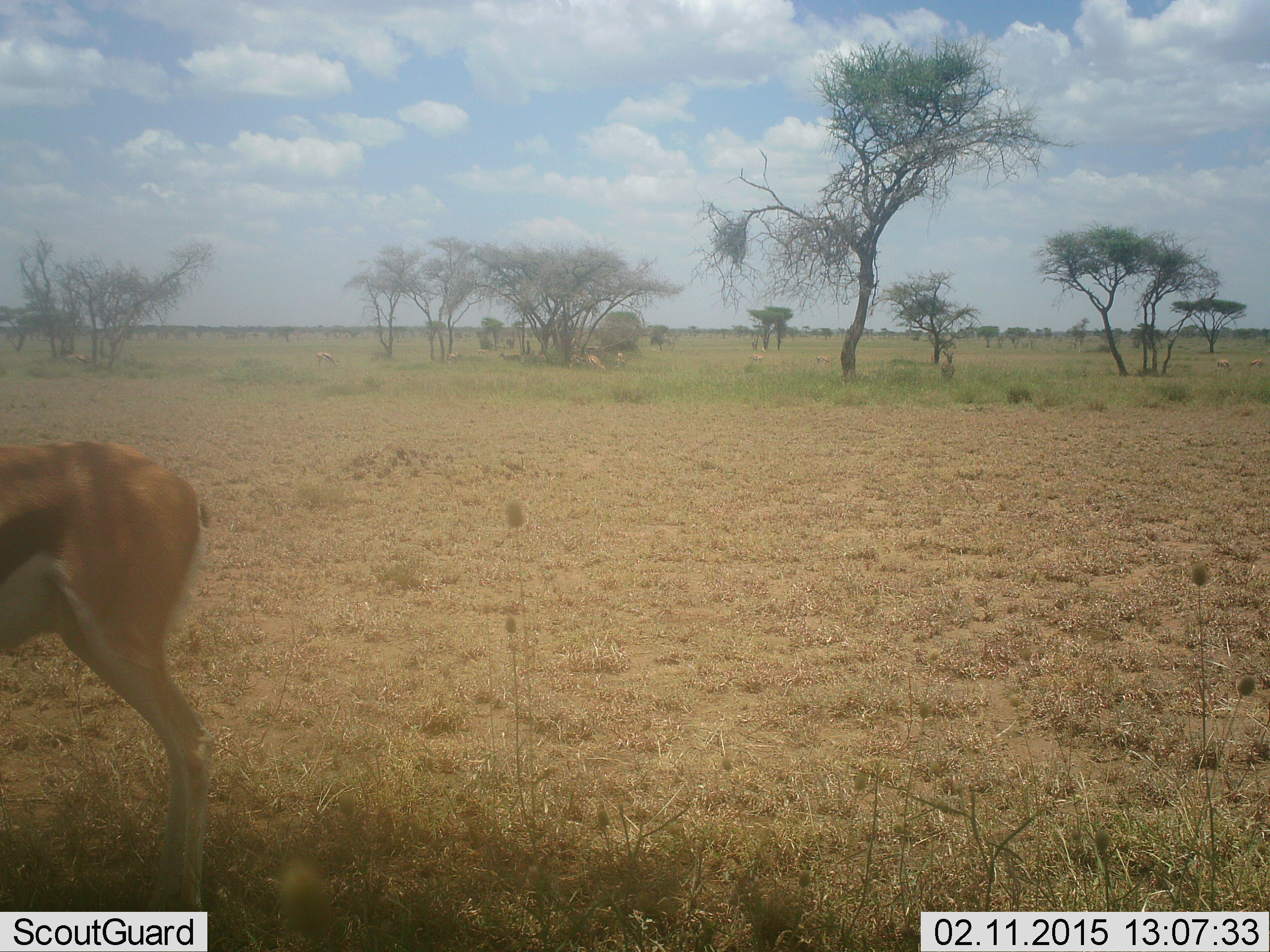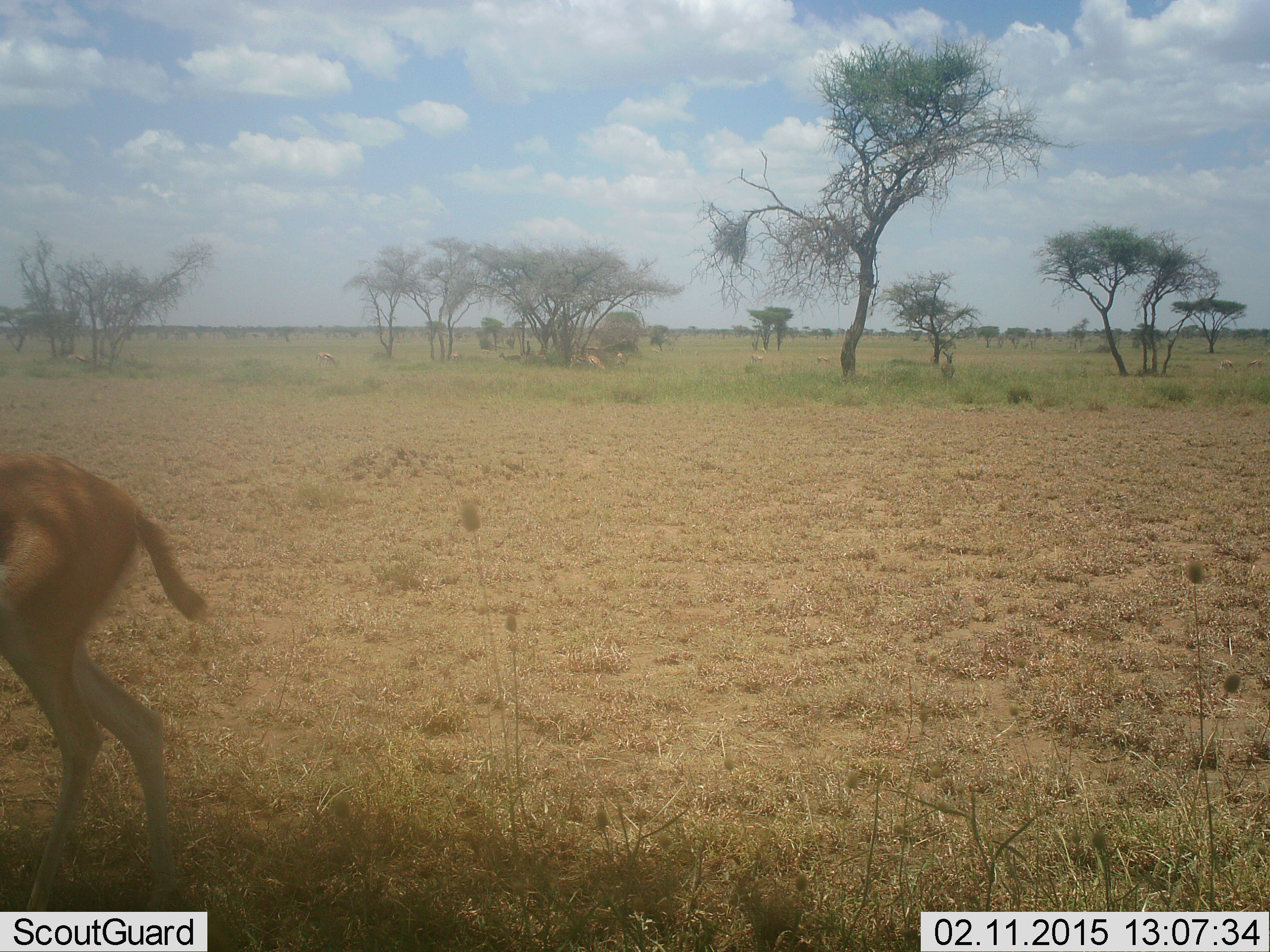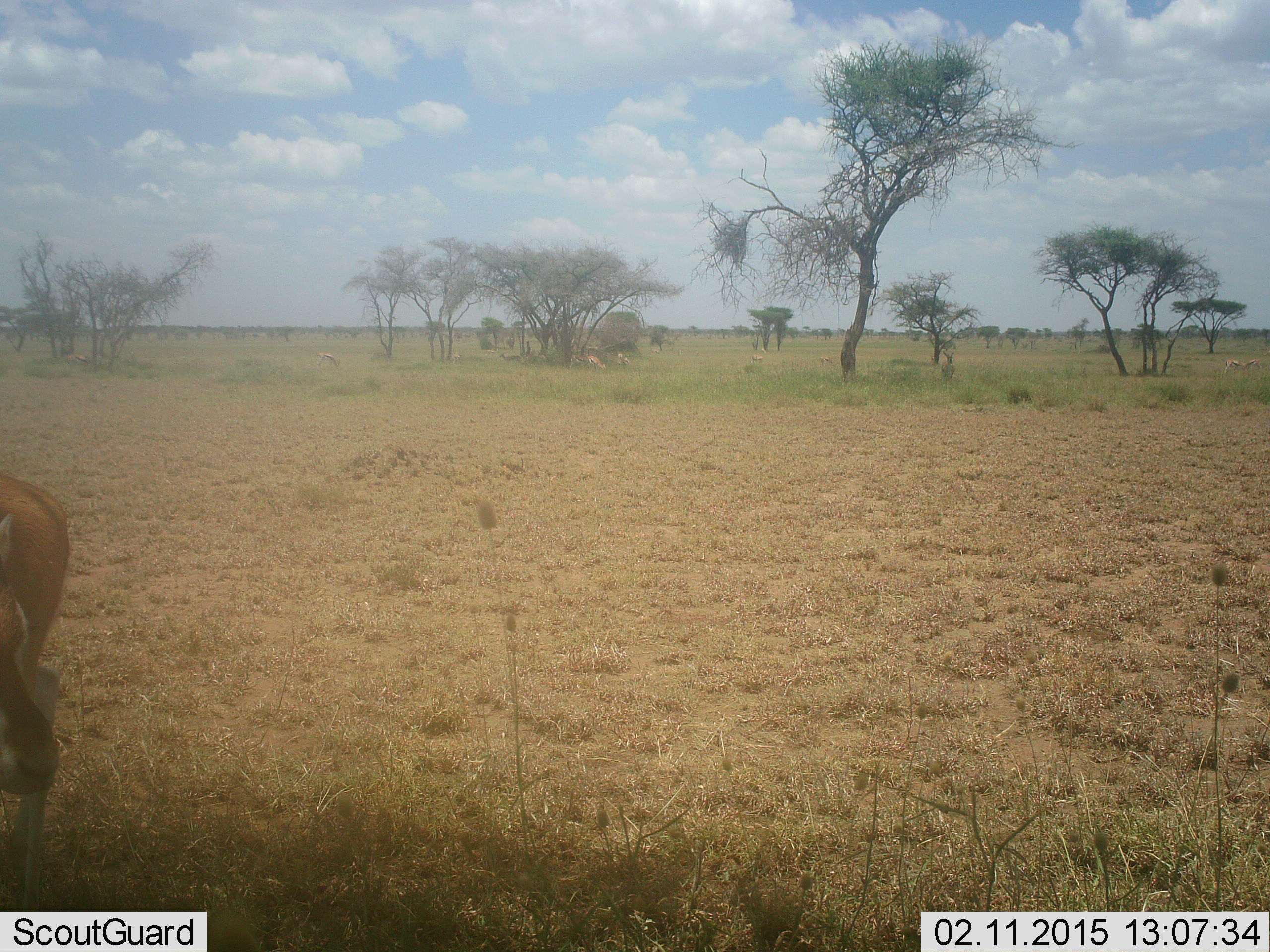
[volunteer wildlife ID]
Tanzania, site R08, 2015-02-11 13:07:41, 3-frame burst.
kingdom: Animalia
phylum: Chordata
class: Mammalia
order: Artiodactyla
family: Bovidae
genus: Eudorcas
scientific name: Eudorcas thomsonii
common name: thomson's gazelle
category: gazellethomsons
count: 1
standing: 50%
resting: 0%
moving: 50%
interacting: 0%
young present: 0%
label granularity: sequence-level